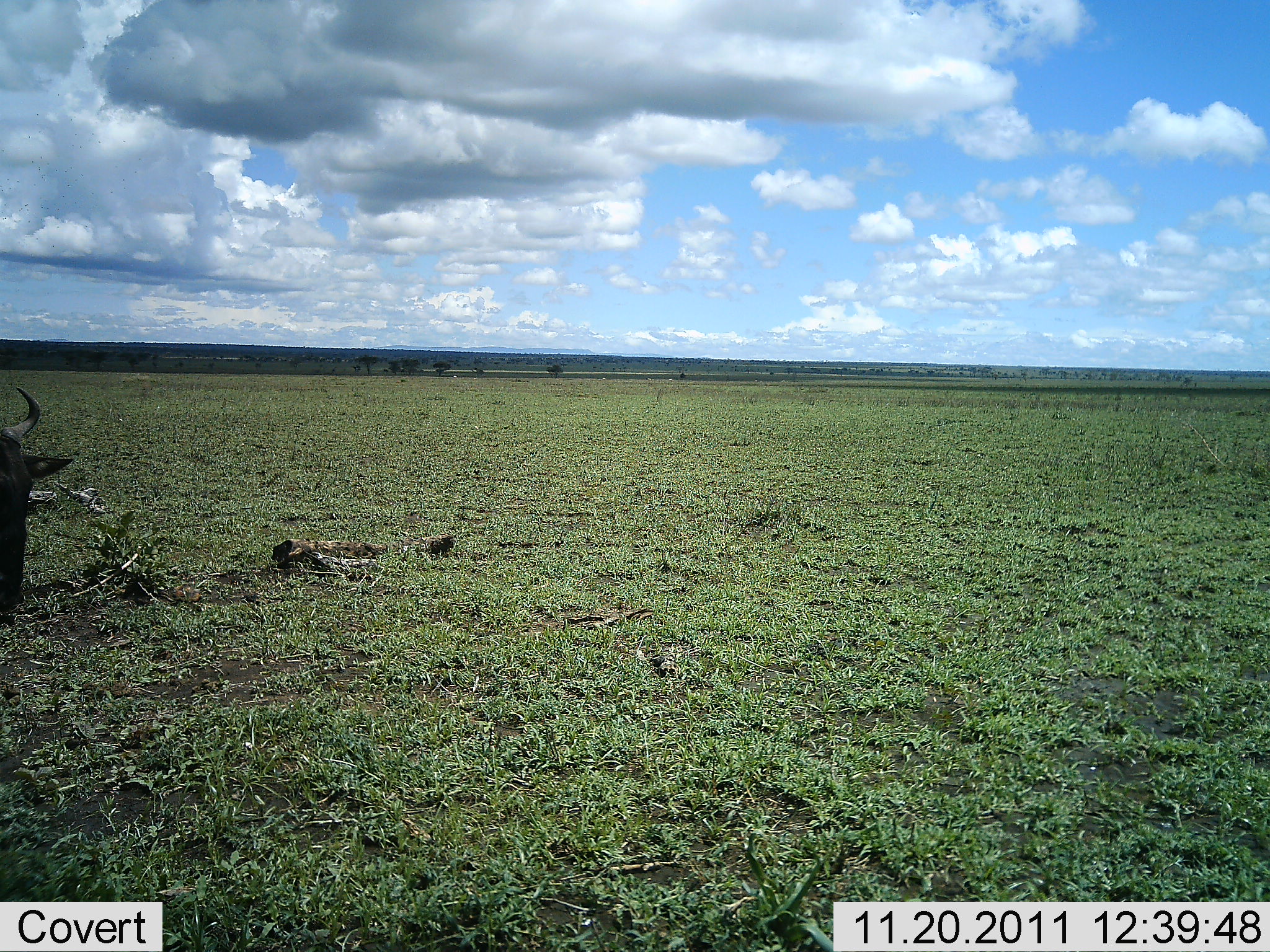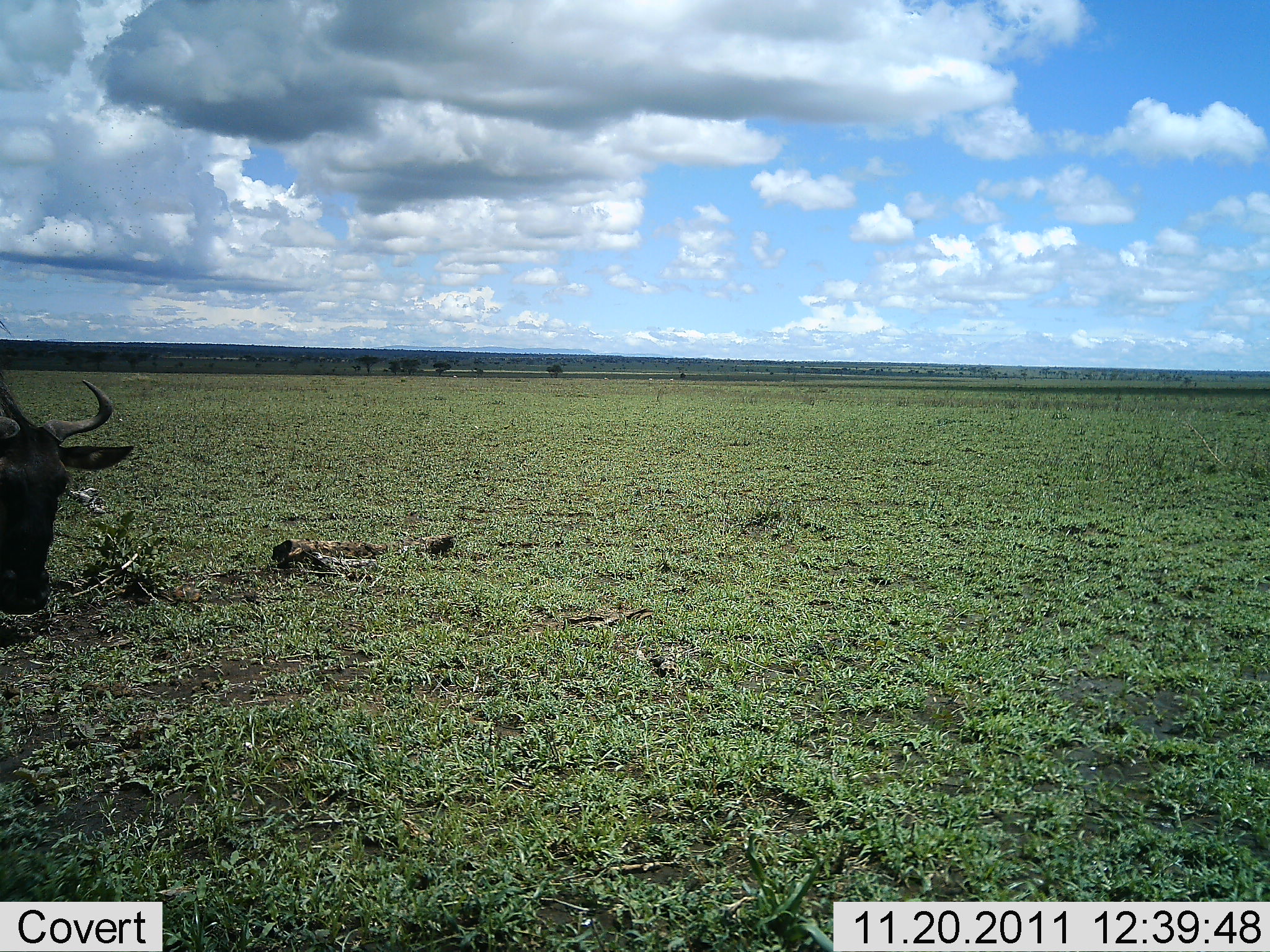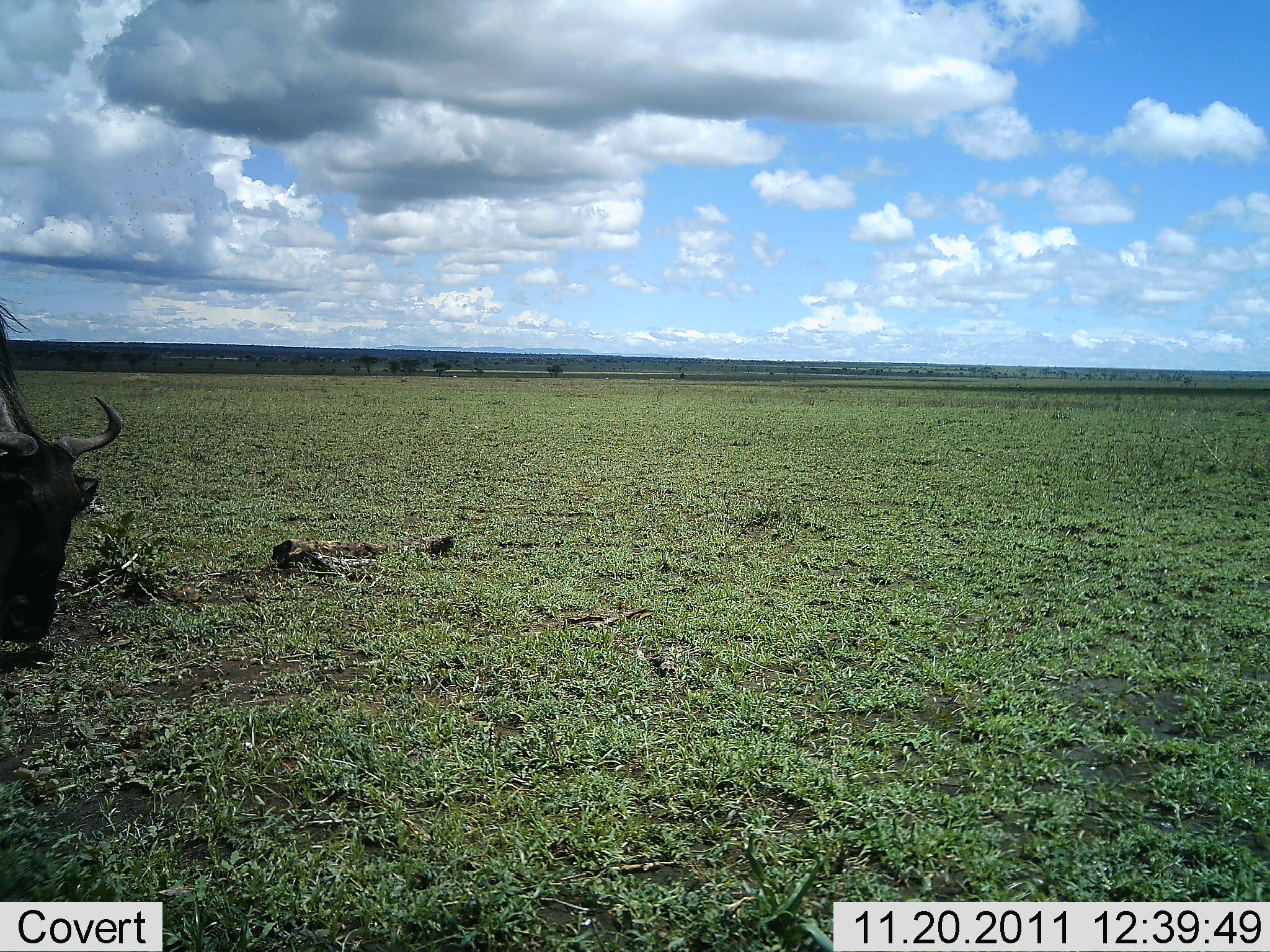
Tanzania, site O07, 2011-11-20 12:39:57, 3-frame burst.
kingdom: Animalia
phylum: Chordata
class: Mammalia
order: Artiodactyla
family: Bovidae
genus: Connochaetes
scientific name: Connochaetes taurinus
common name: blue wildebeest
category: wildebeest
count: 1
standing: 31%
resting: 0%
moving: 0%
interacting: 0%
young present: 0%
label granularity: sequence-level